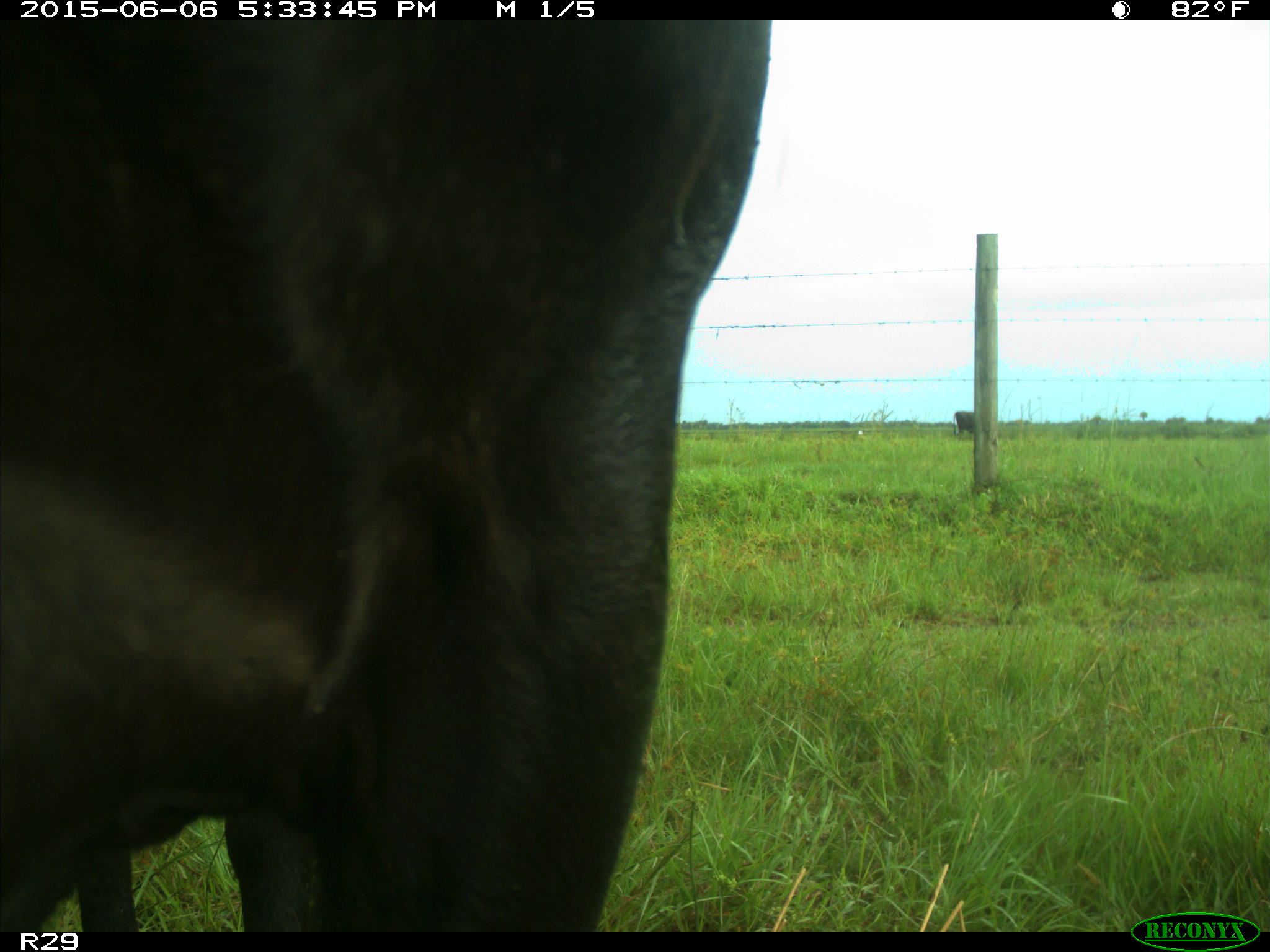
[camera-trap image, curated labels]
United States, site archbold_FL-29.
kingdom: Animalia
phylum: Chordata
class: Mammalia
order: Artiodactyla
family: Bovidae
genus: Bos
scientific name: Bos taurus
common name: domestic cow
Bos taurus (domestic cow).